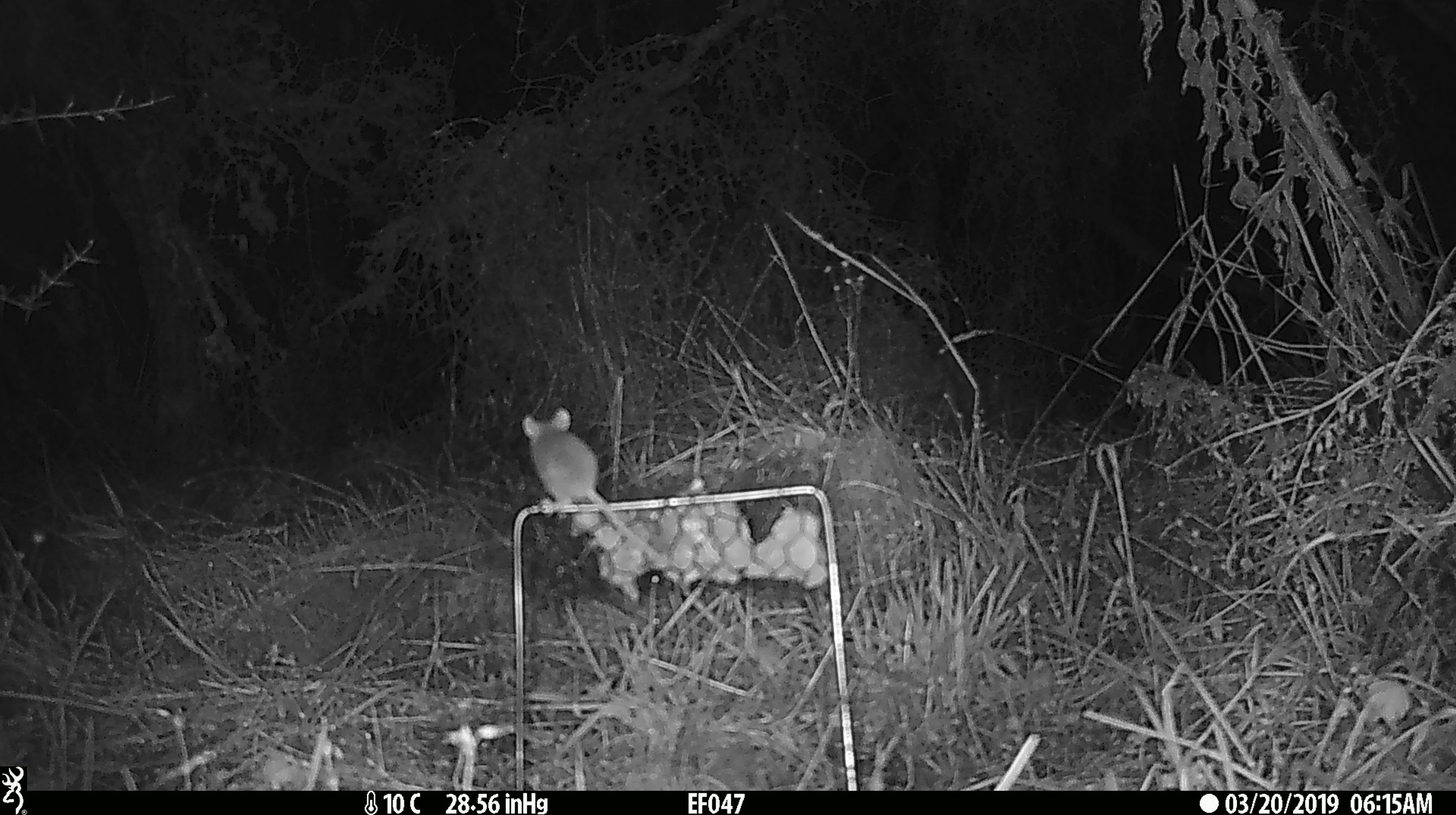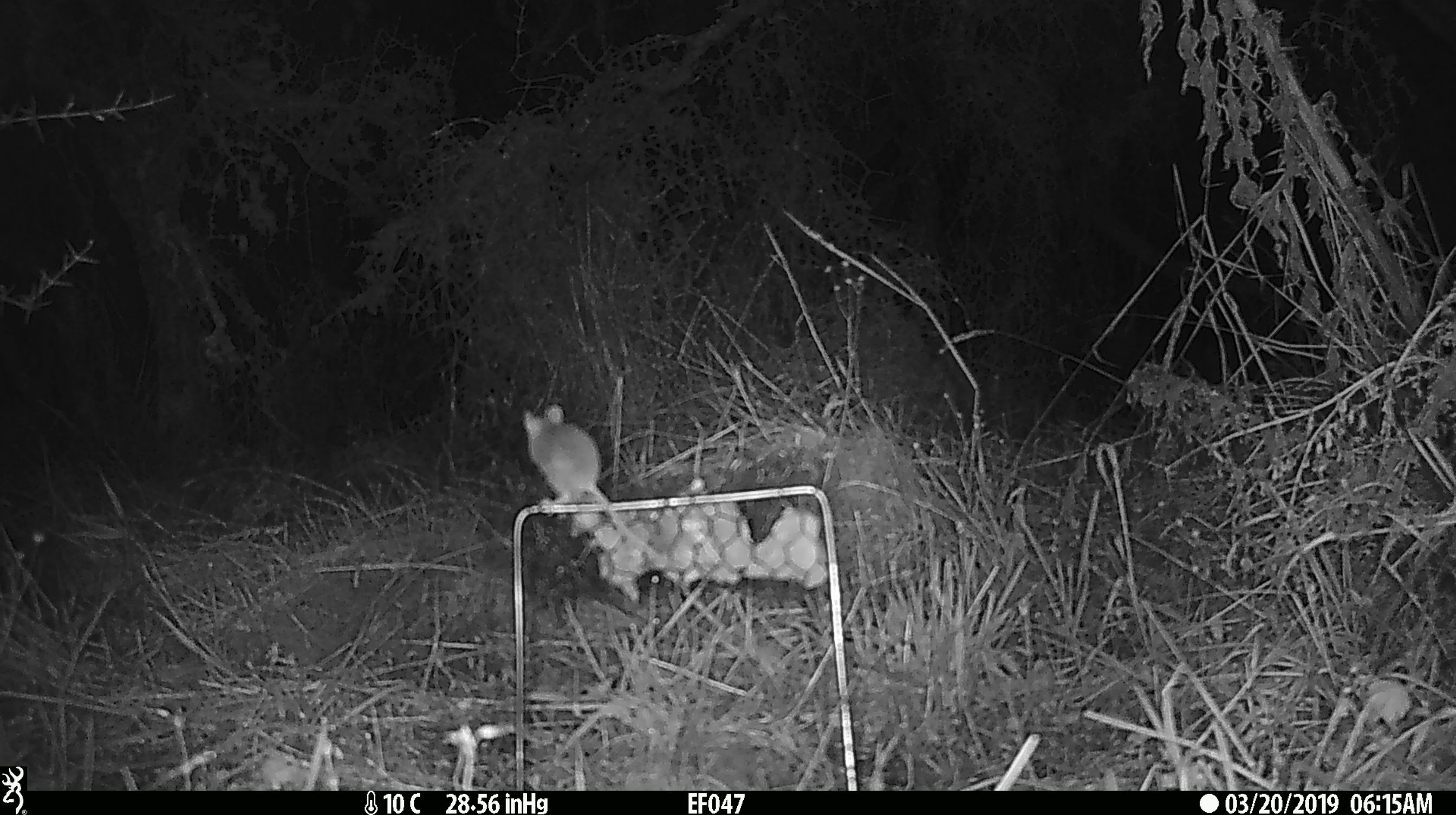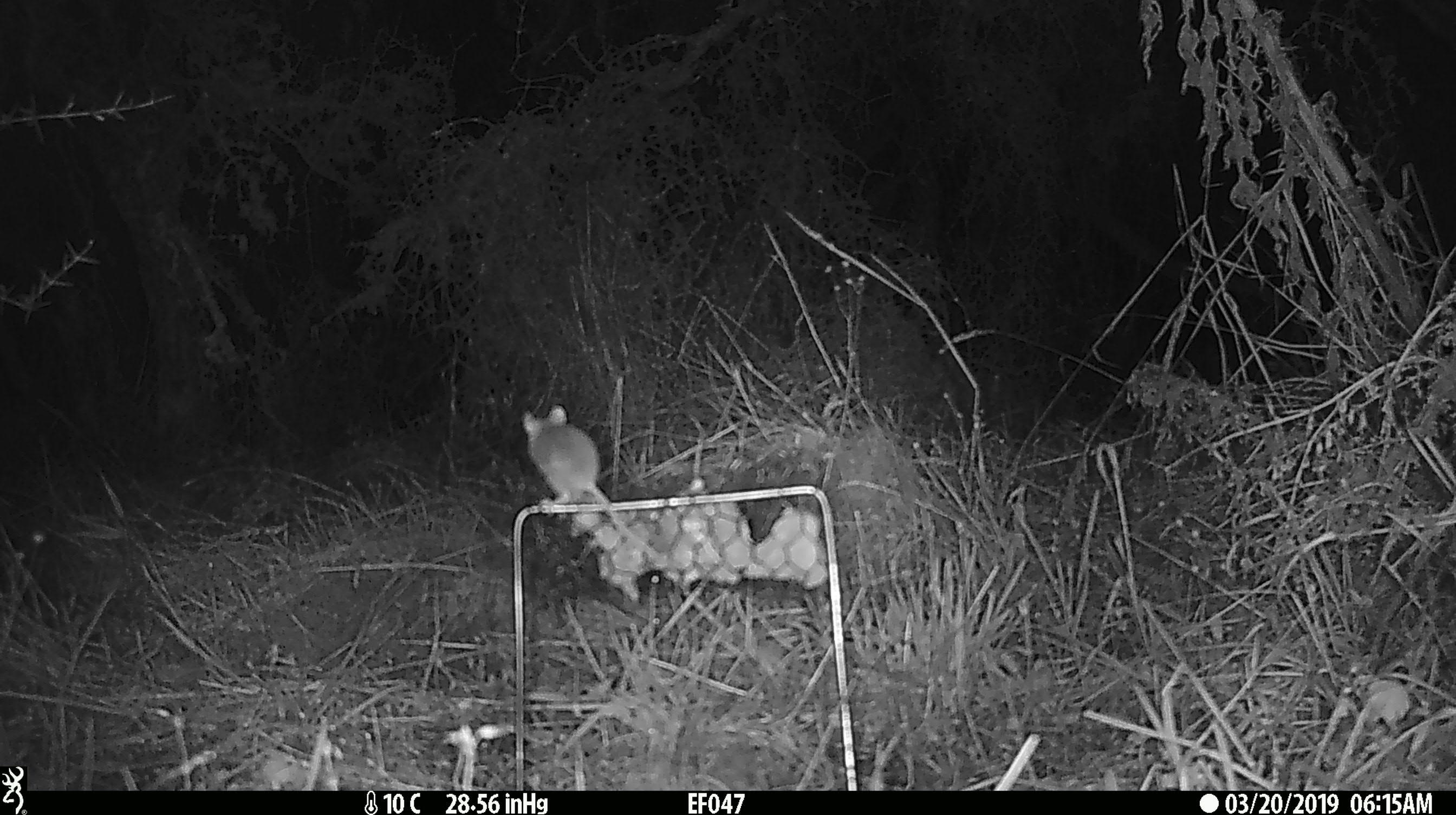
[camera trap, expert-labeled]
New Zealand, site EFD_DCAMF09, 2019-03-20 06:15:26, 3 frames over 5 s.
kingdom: Animalia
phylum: Chordata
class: Mammalia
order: Rodentia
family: Muridae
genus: Mus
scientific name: Mus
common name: mouse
Mouse (Mus).